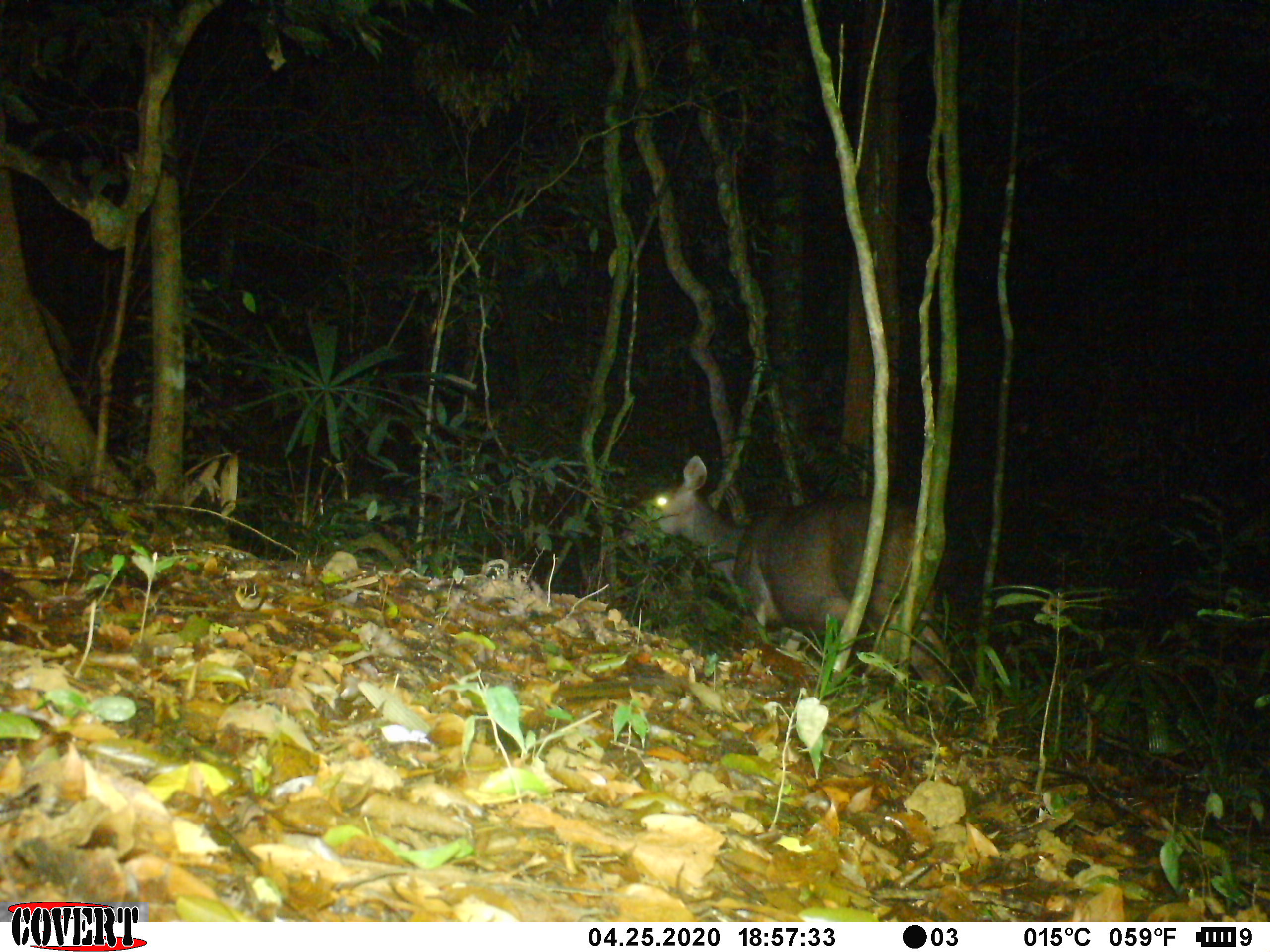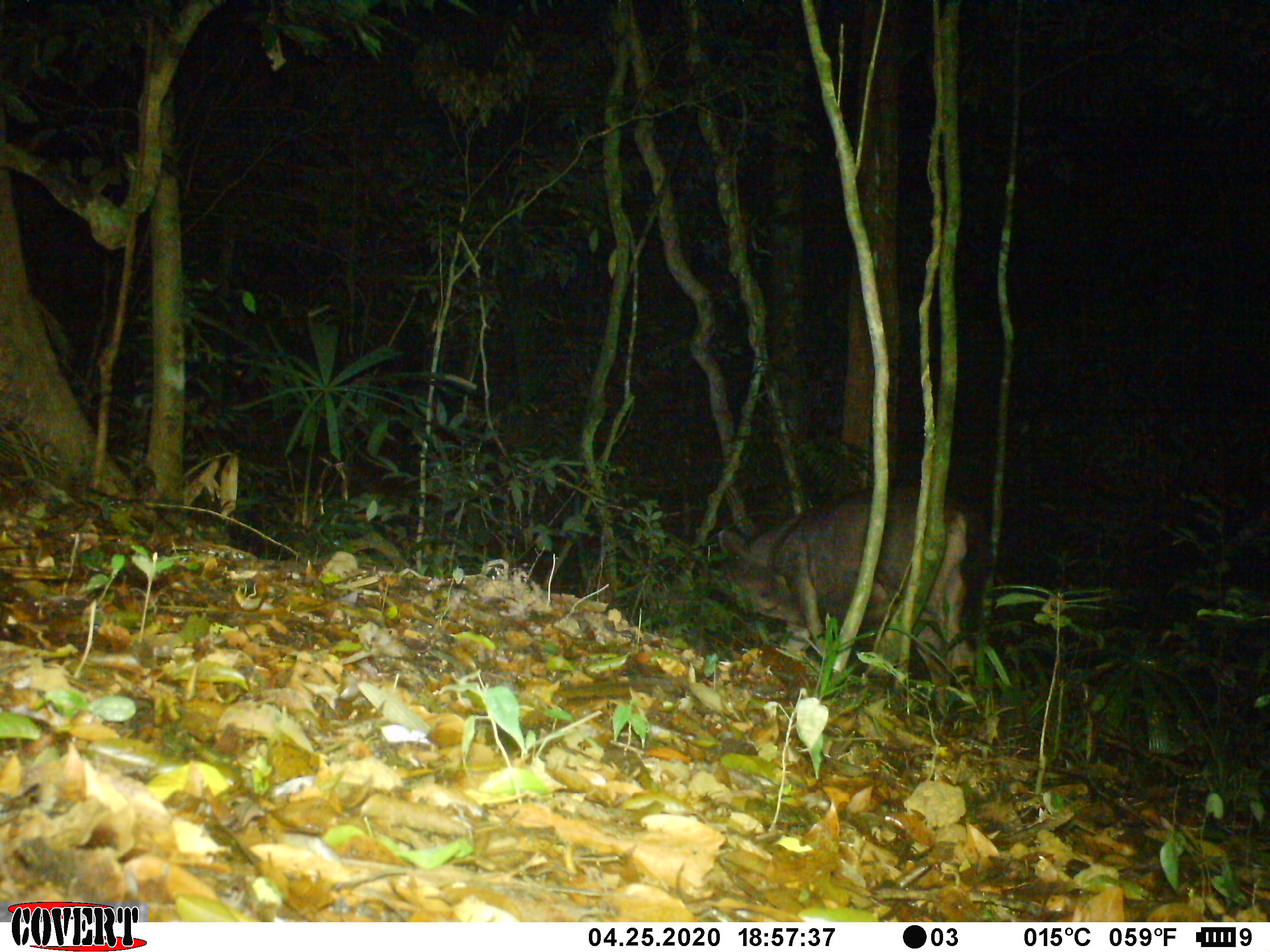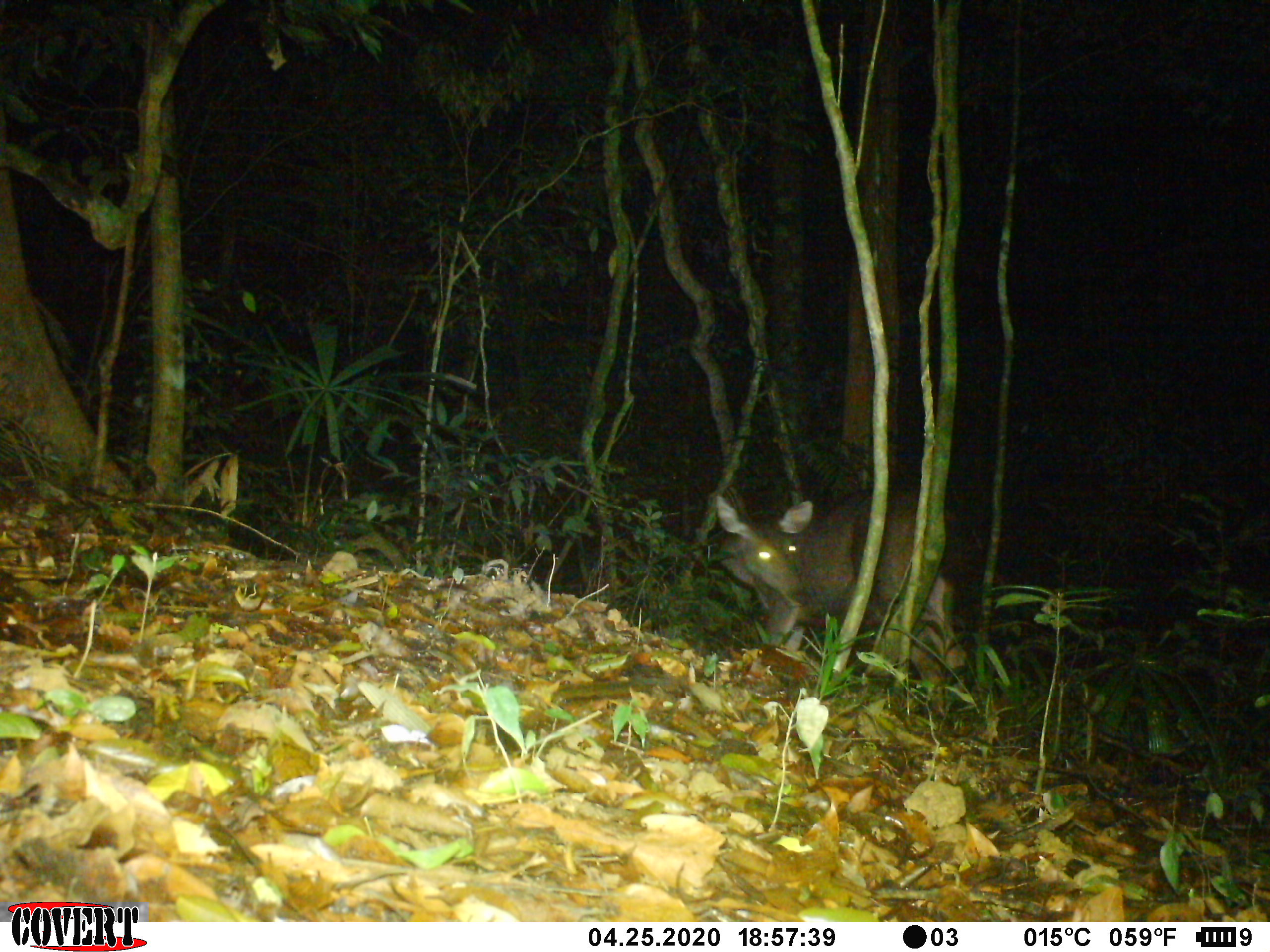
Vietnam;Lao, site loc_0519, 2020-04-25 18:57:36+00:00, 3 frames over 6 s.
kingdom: Animalia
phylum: Chordata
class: Mammalia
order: Artiodactyla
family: Cervidae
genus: Rusa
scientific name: Rusa unicolor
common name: sambar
Sambar (Rusa unicolor). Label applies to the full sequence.